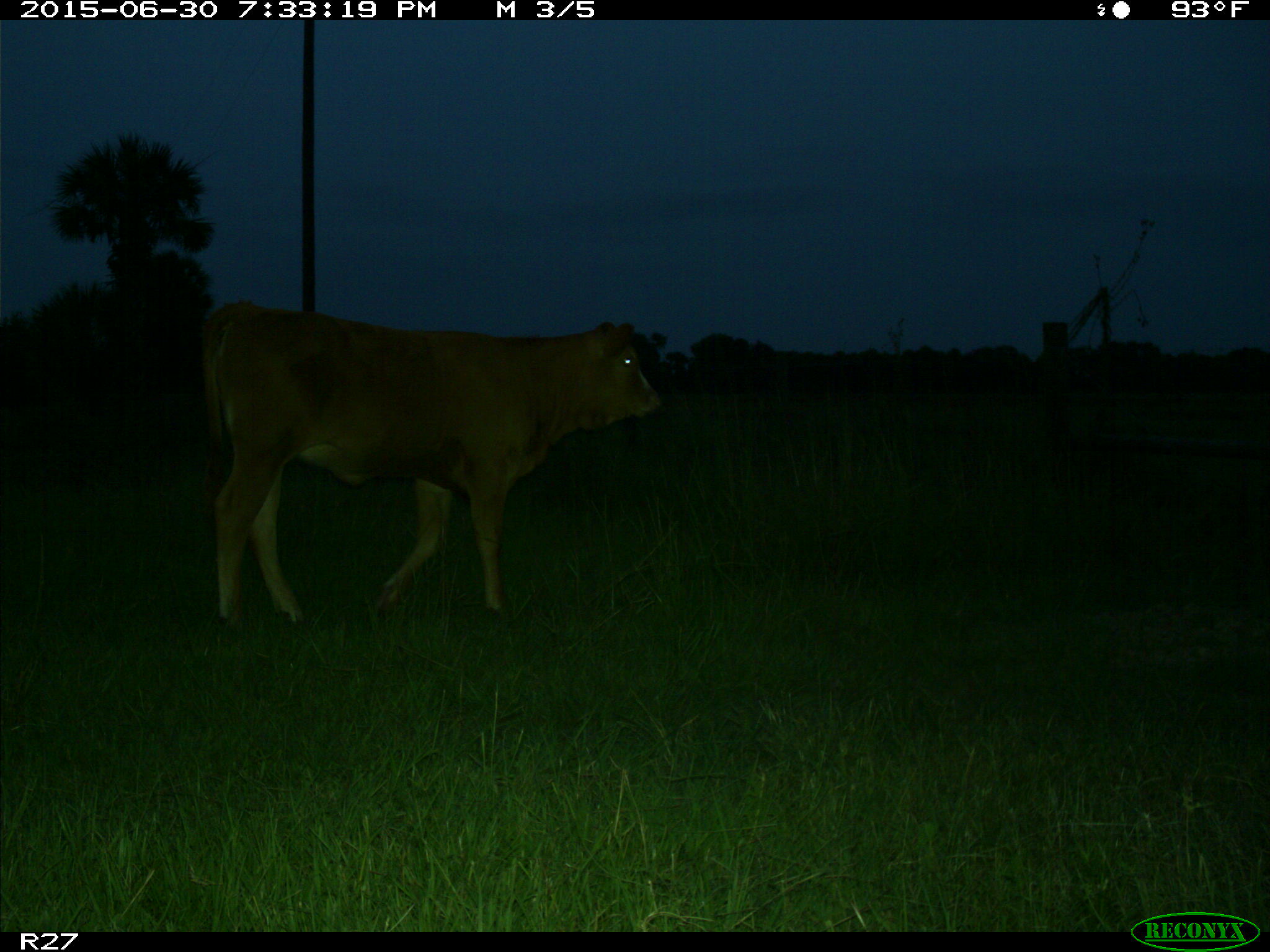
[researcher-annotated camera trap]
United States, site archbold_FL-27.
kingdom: Animalia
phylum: Chordata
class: Mammalia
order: Artiodactyla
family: Bovidae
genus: Bos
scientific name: Bos taurus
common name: domestic cow